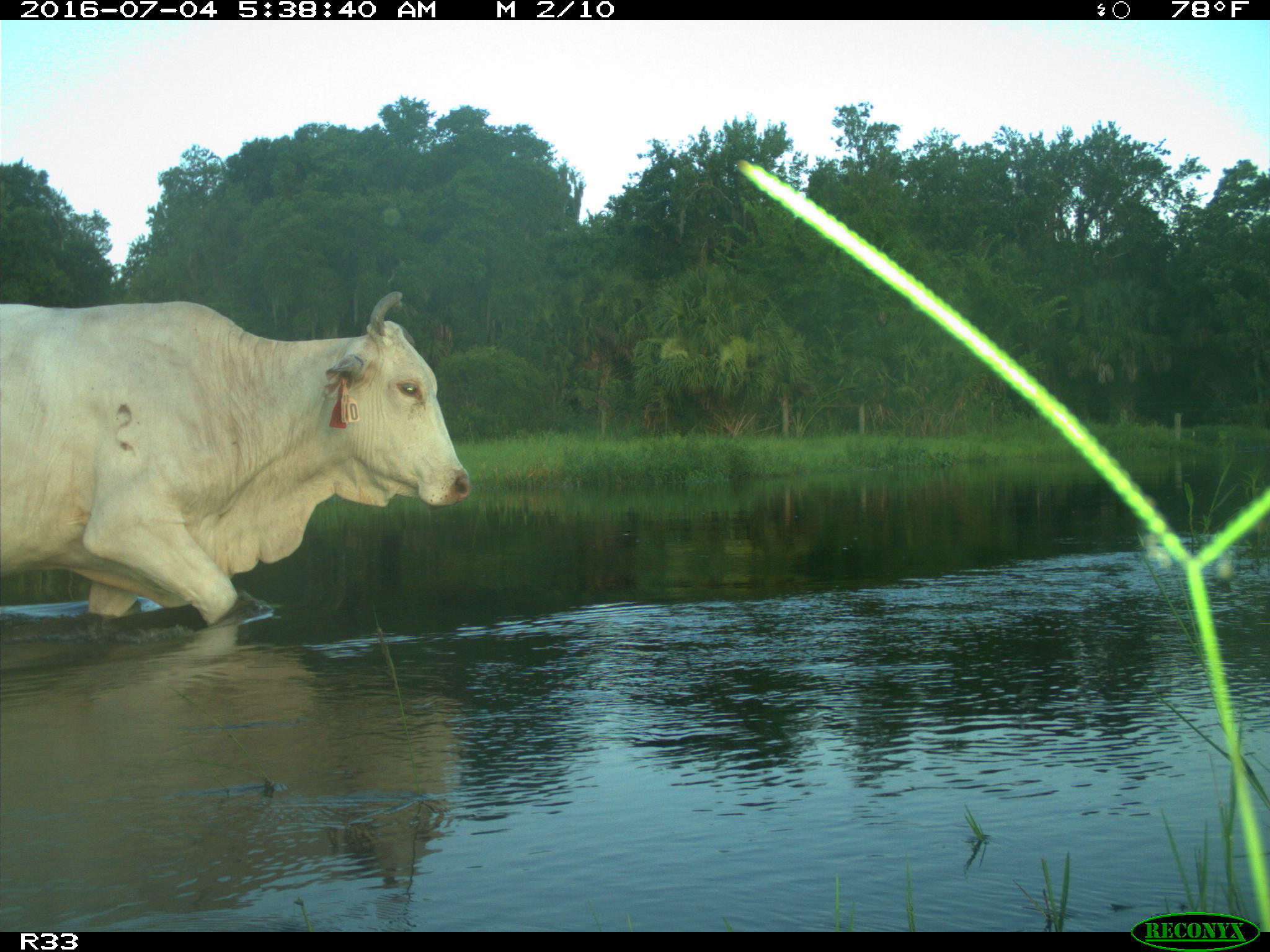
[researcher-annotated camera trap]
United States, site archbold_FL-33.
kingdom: Animalia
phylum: Chordata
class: Mammalia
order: Artiodactyla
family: Bovidae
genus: Bos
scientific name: Bos taurus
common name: domestic cow